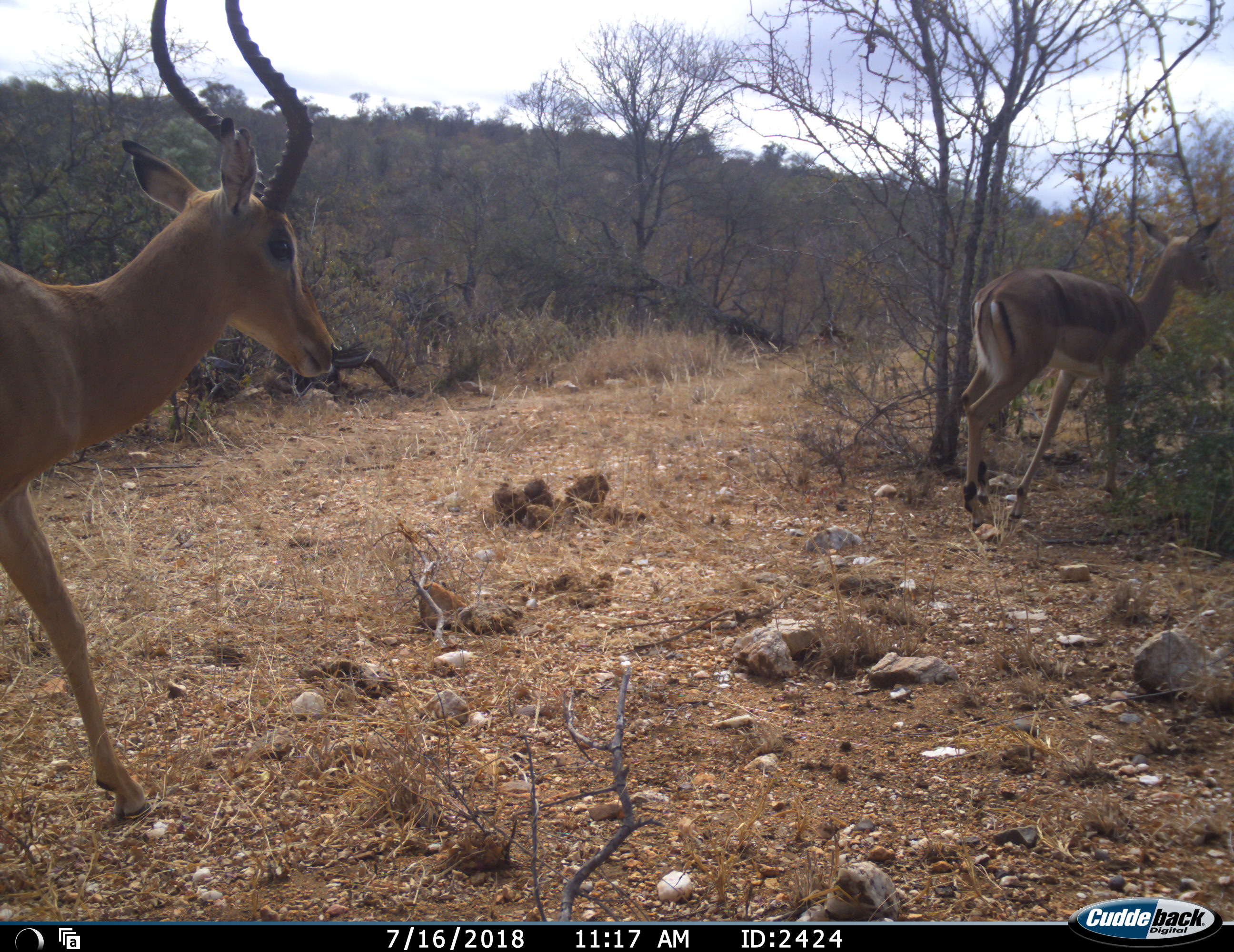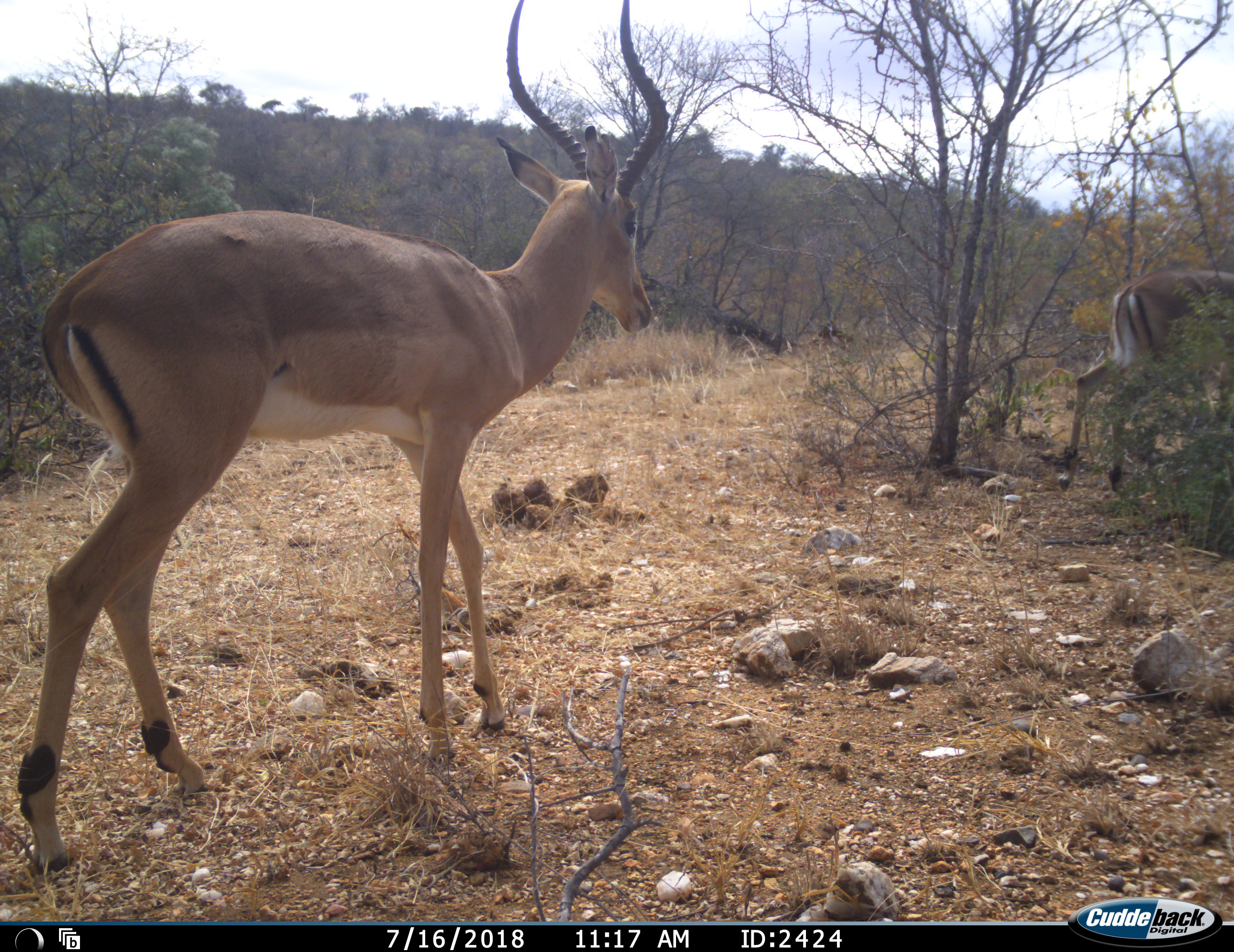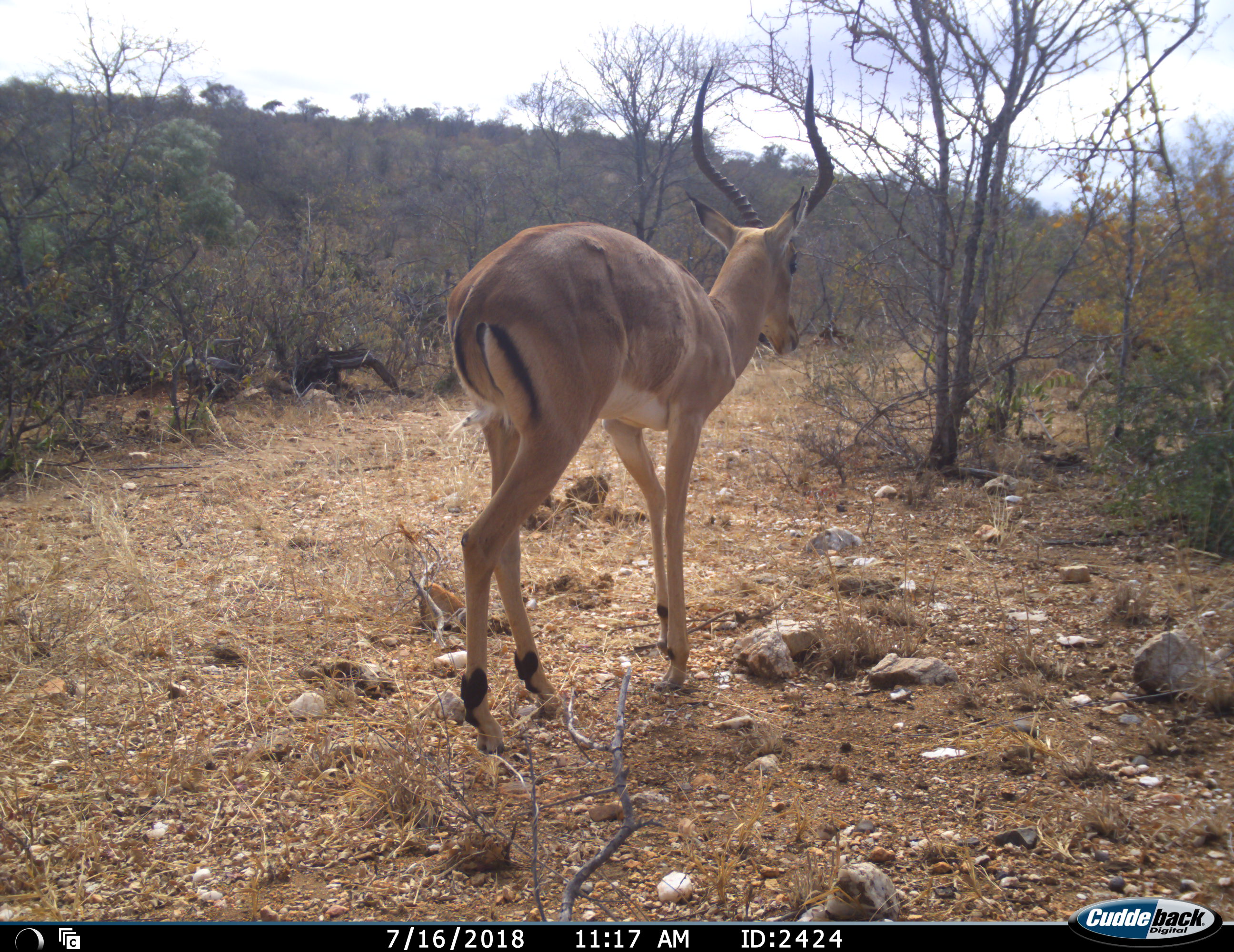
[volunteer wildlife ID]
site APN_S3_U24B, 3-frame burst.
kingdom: Animalia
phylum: Chordata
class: Mammalia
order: Artiodactyla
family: Bovidae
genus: Aepyceros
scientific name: Aepyceros melampus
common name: impala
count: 2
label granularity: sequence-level